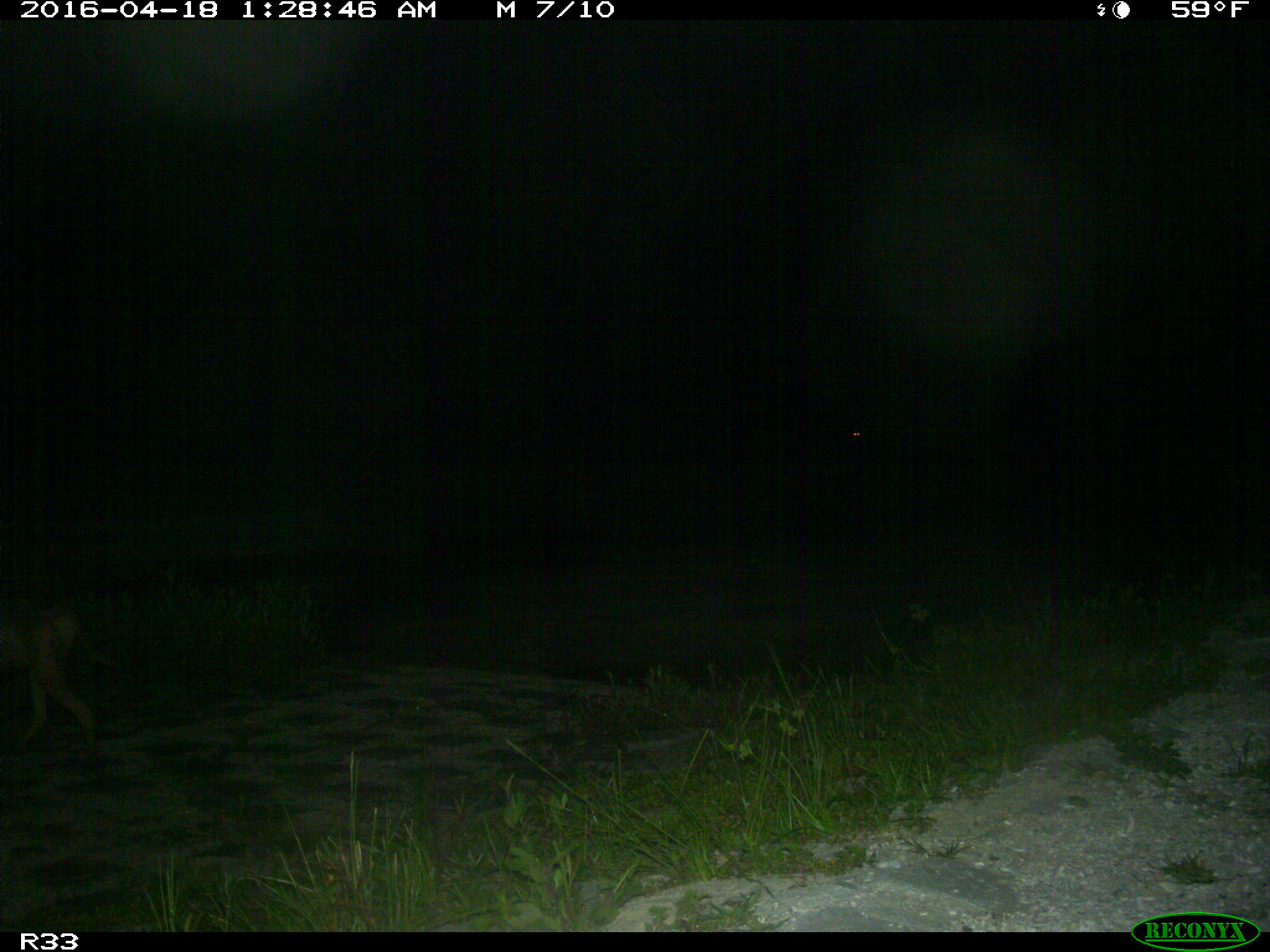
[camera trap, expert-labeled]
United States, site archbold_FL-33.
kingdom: Animalia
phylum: Chordata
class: Mammalia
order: Carnivora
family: Canidae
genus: Canis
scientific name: Canis latrans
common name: coyote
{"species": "Canis latrans (coyote)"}